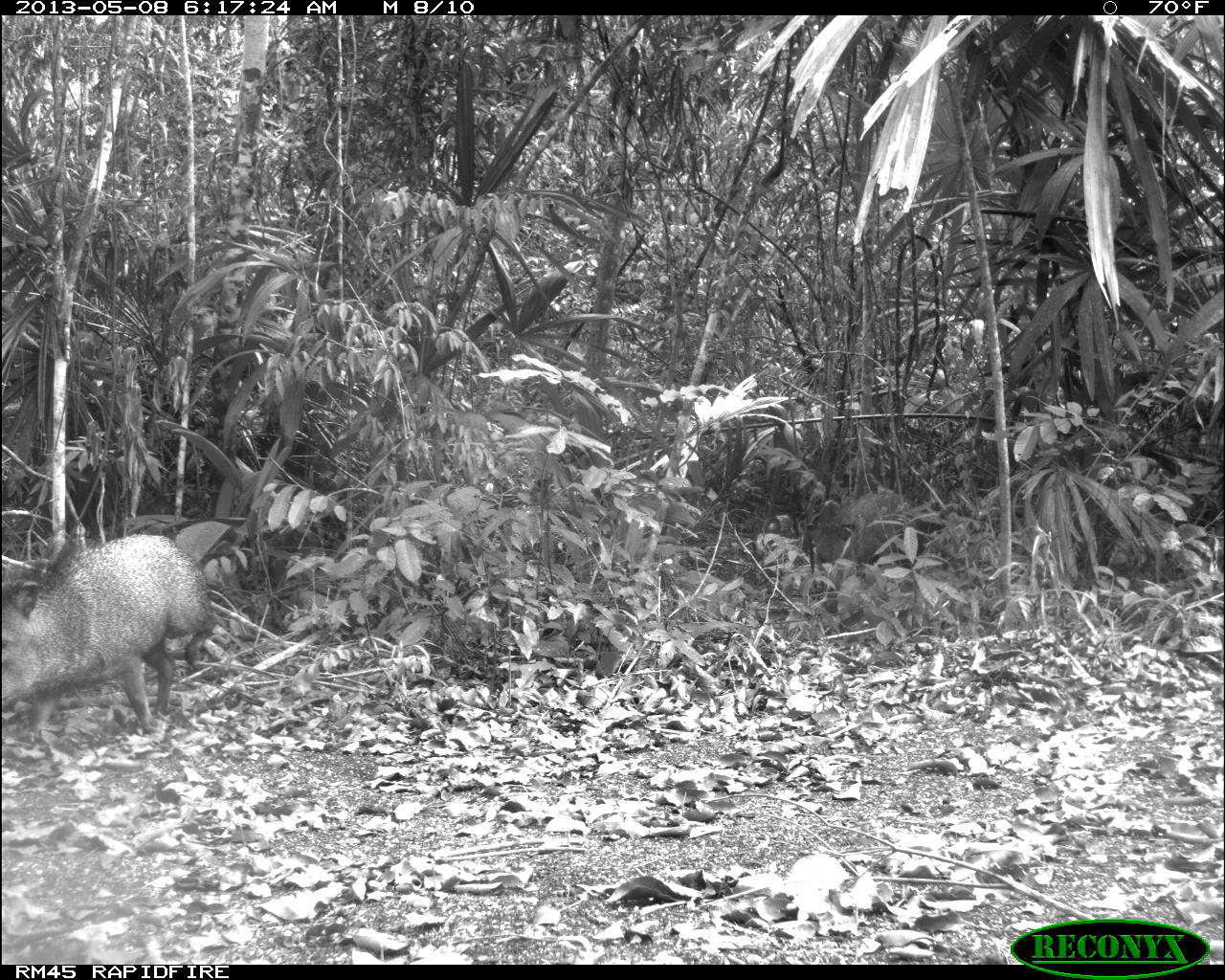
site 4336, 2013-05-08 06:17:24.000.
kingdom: Animalia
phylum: Chordata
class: Mammalia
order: Artiodactyla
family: Tayassuidae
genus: Pecari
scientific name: Pecari tajacu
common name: collared peccary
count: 1